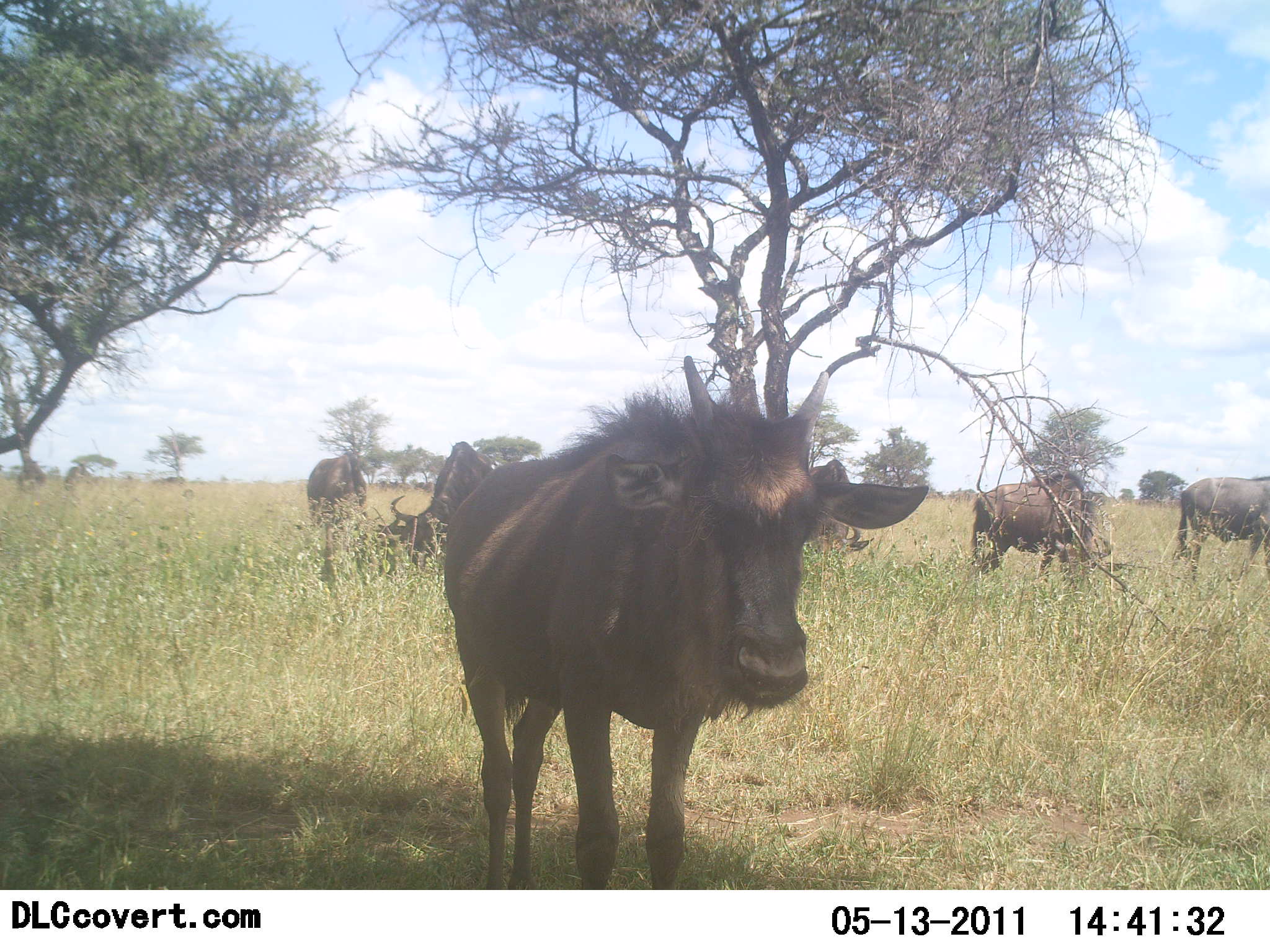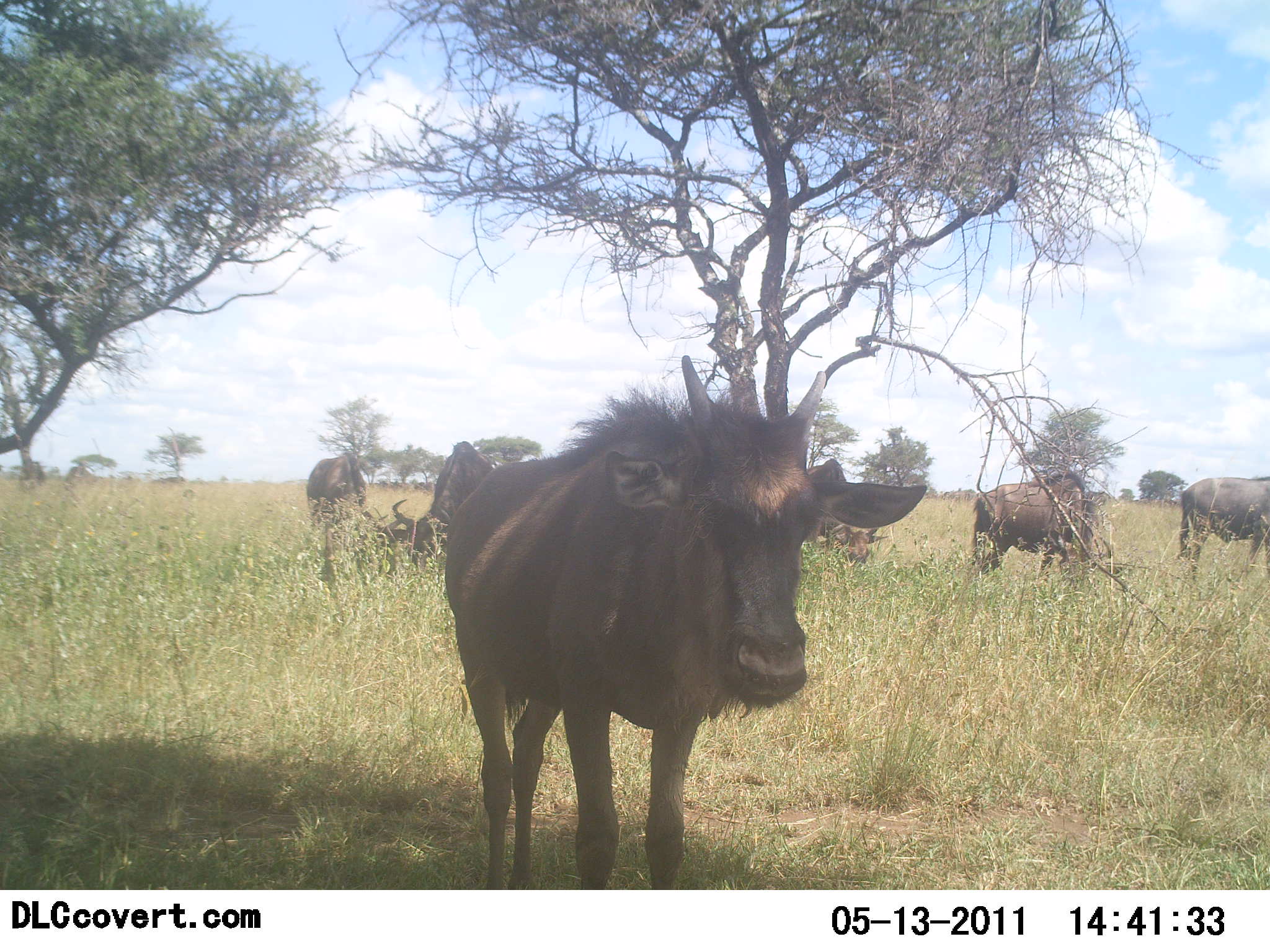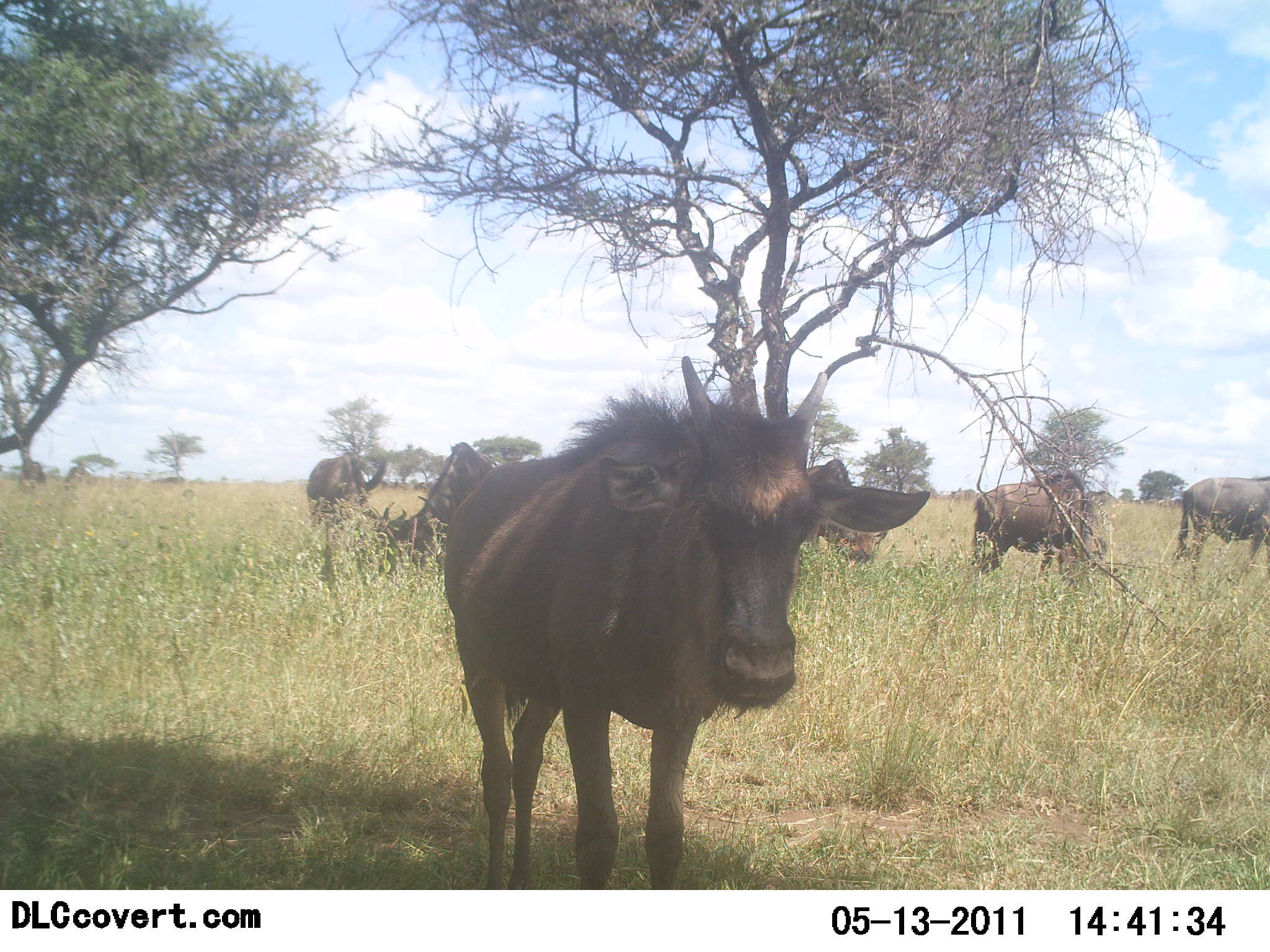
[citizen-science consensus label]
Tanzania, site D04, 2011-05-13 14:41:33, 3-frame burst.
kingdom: Animalia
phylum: Chordata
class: Mammalia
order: Artiodactyla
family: Bovidae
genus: Connochaetes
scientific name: Connochaetes taurinus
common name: blue wildebeest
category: wildebeest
Wildebeest (blue wildebeest) (Connochaetes taurinus), count 6. Behavior (volunteer vote fractions): standing 91%, resting 36%, moving 0%, interacting 0%. Young present (vote fraction): 9%. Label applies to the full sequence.